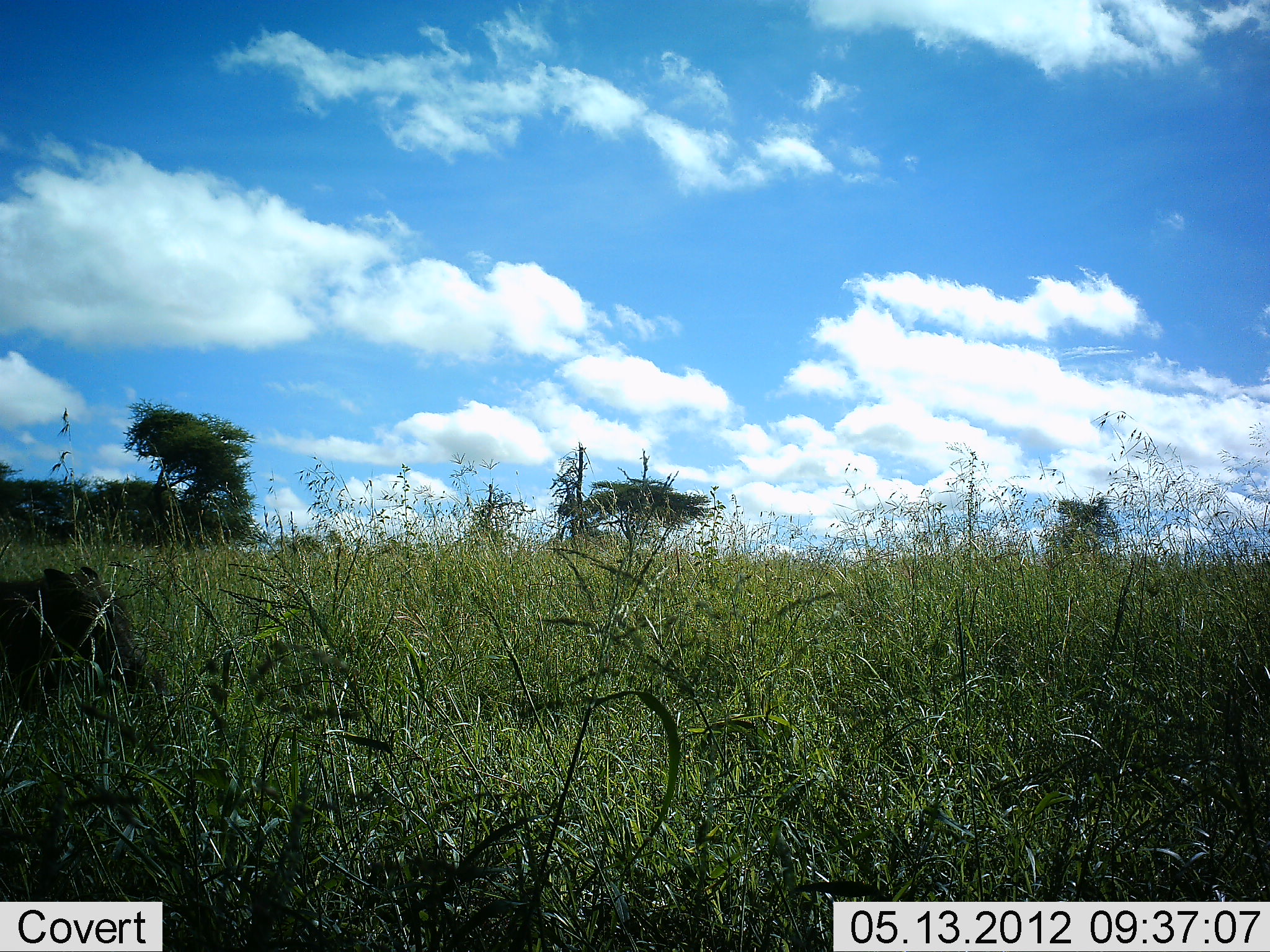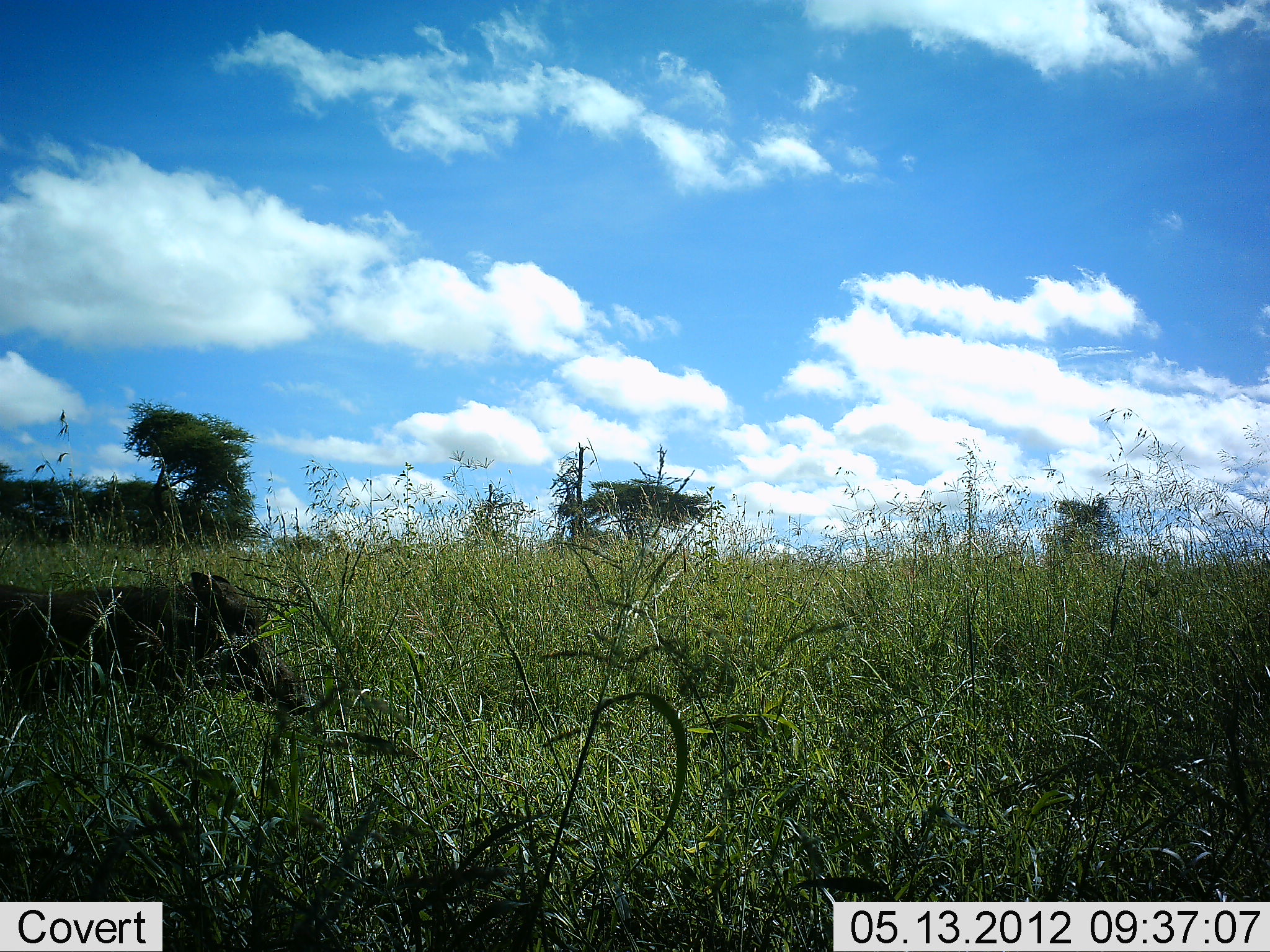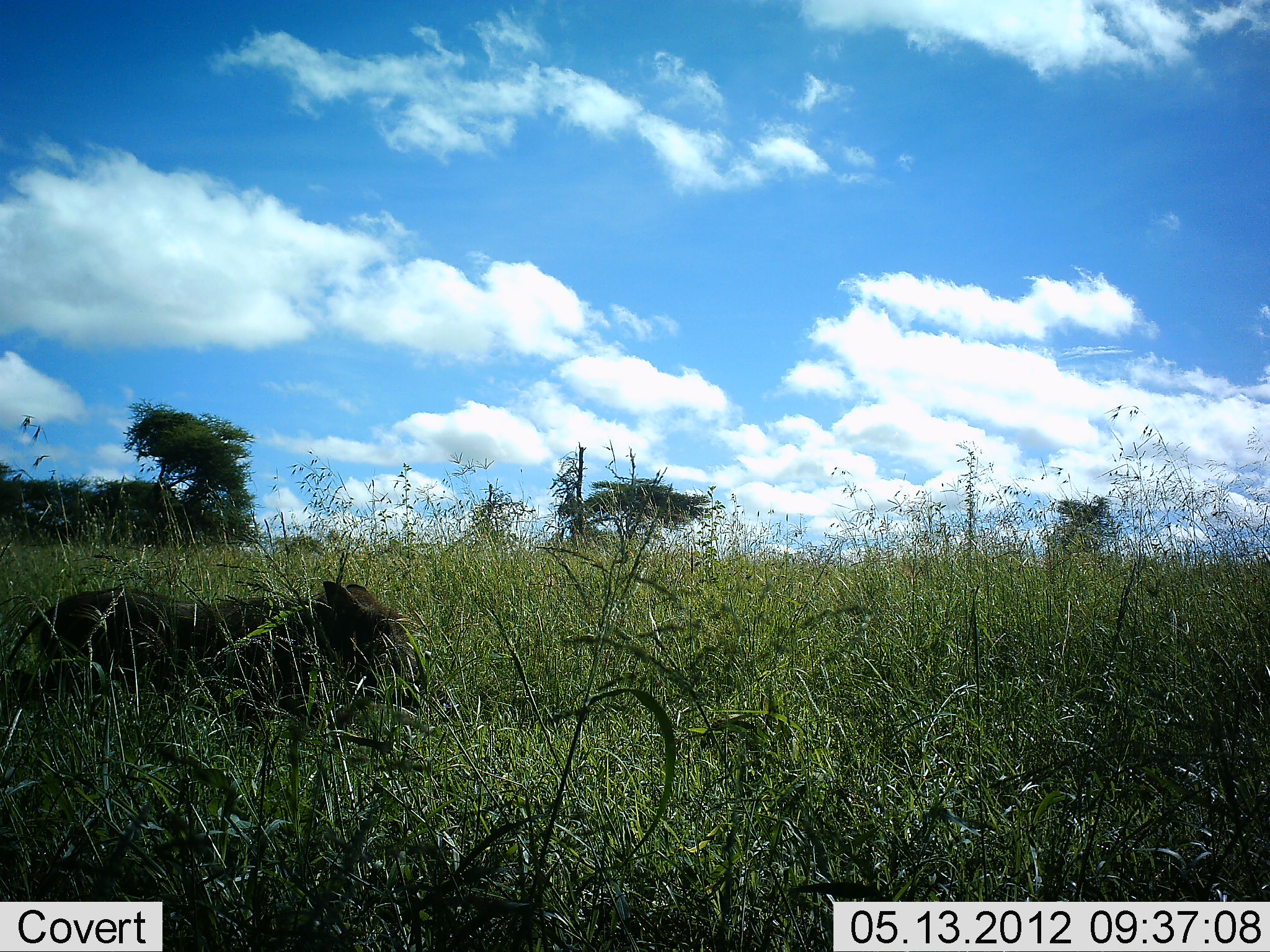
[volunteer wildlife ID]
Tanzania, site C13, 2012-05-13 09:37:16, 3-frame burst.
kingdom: Animalia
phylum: Chordata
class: Mammalia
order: Artiodactyla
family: Suidae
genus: Phacochoerus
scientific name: Phacochoerus africanus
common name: warthog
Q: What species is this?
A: Warthog (Phacochoerus africanus).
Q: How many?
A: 1.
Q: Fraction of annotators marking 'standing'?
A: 0%.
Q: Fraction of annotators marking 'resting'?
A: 0%.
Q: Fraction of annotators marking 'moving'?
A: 100%.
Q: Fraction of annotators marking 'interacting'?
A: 0%.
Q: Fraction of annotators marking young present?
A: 0%.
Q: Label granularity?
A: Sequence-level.